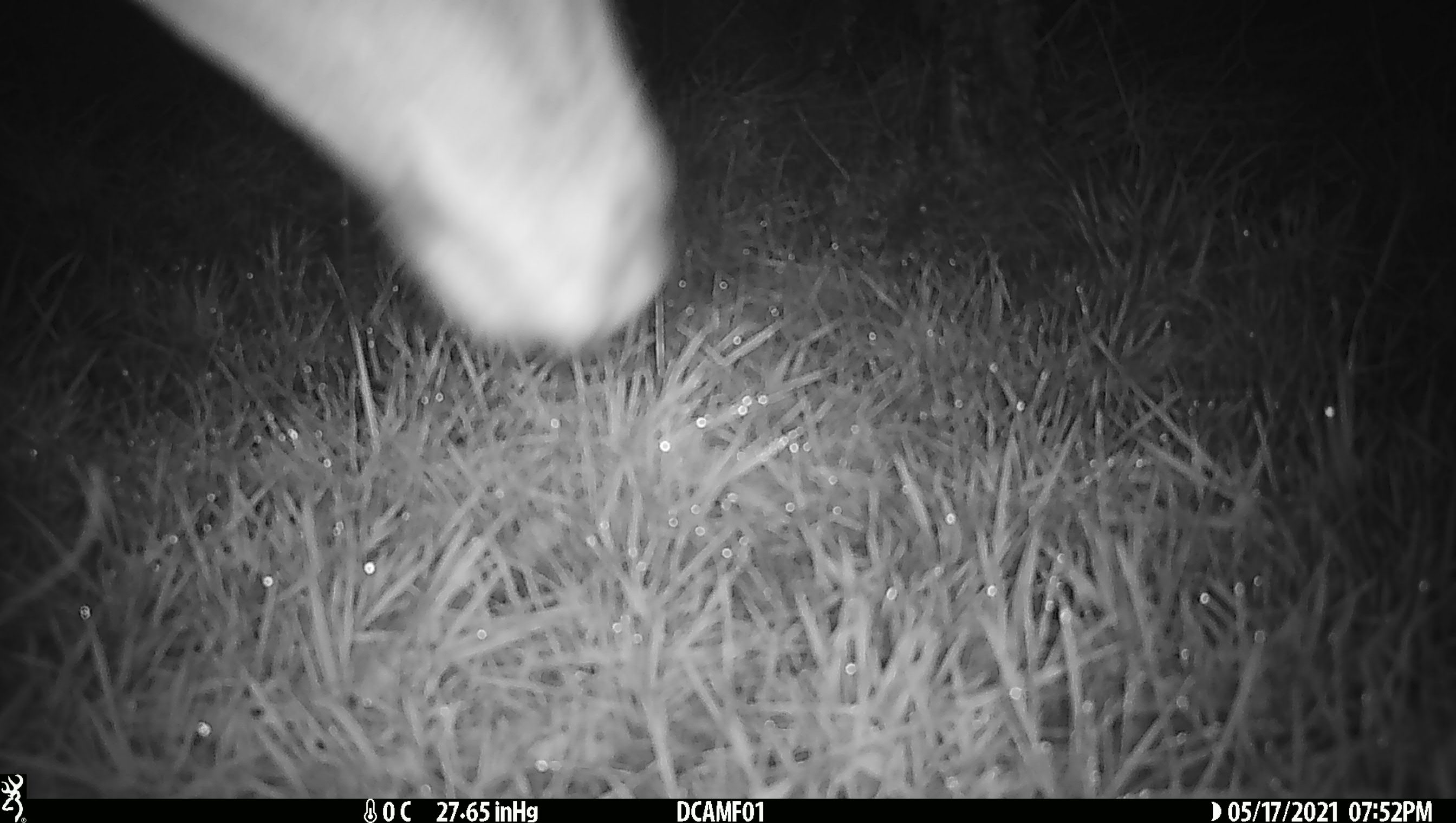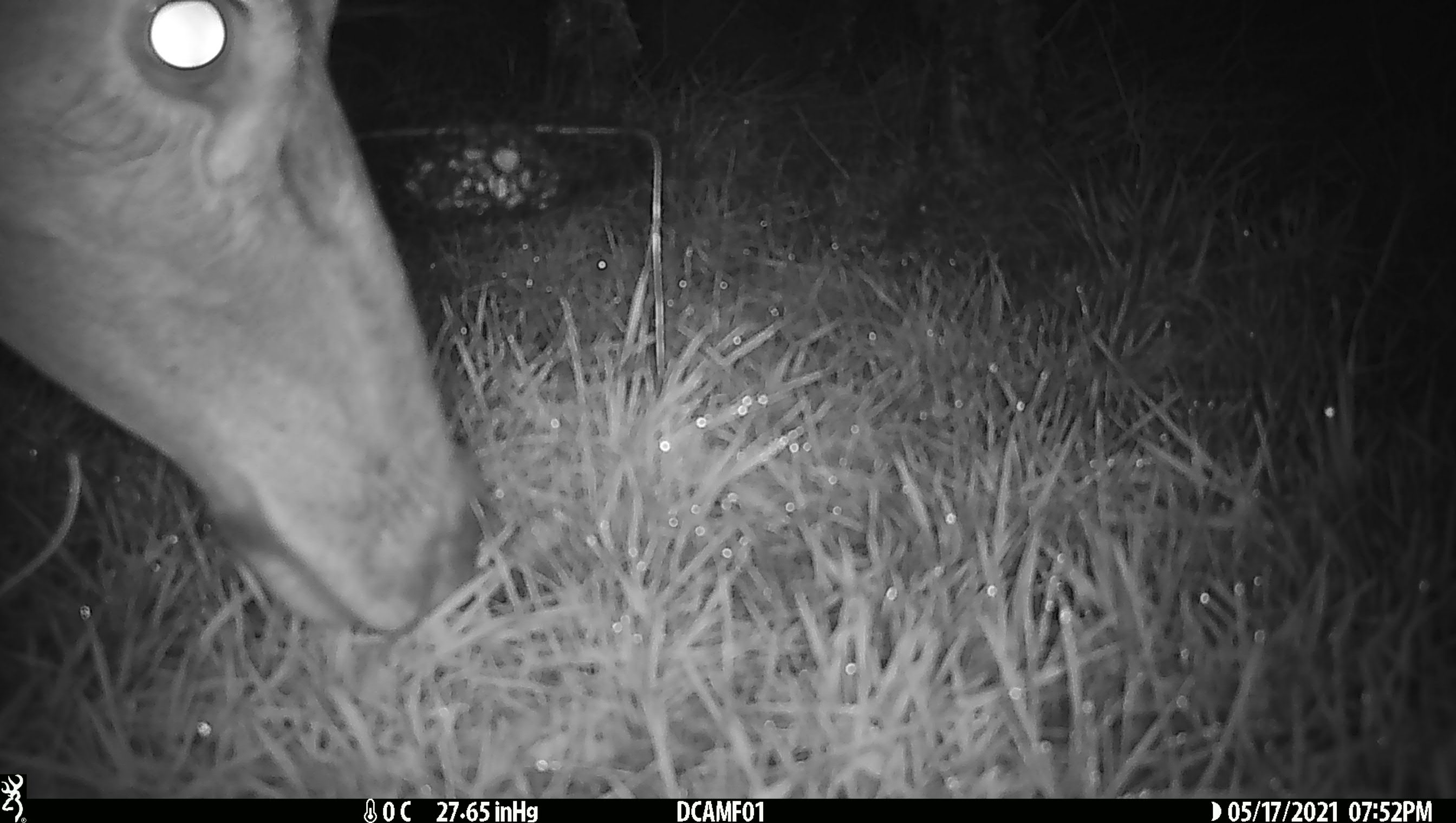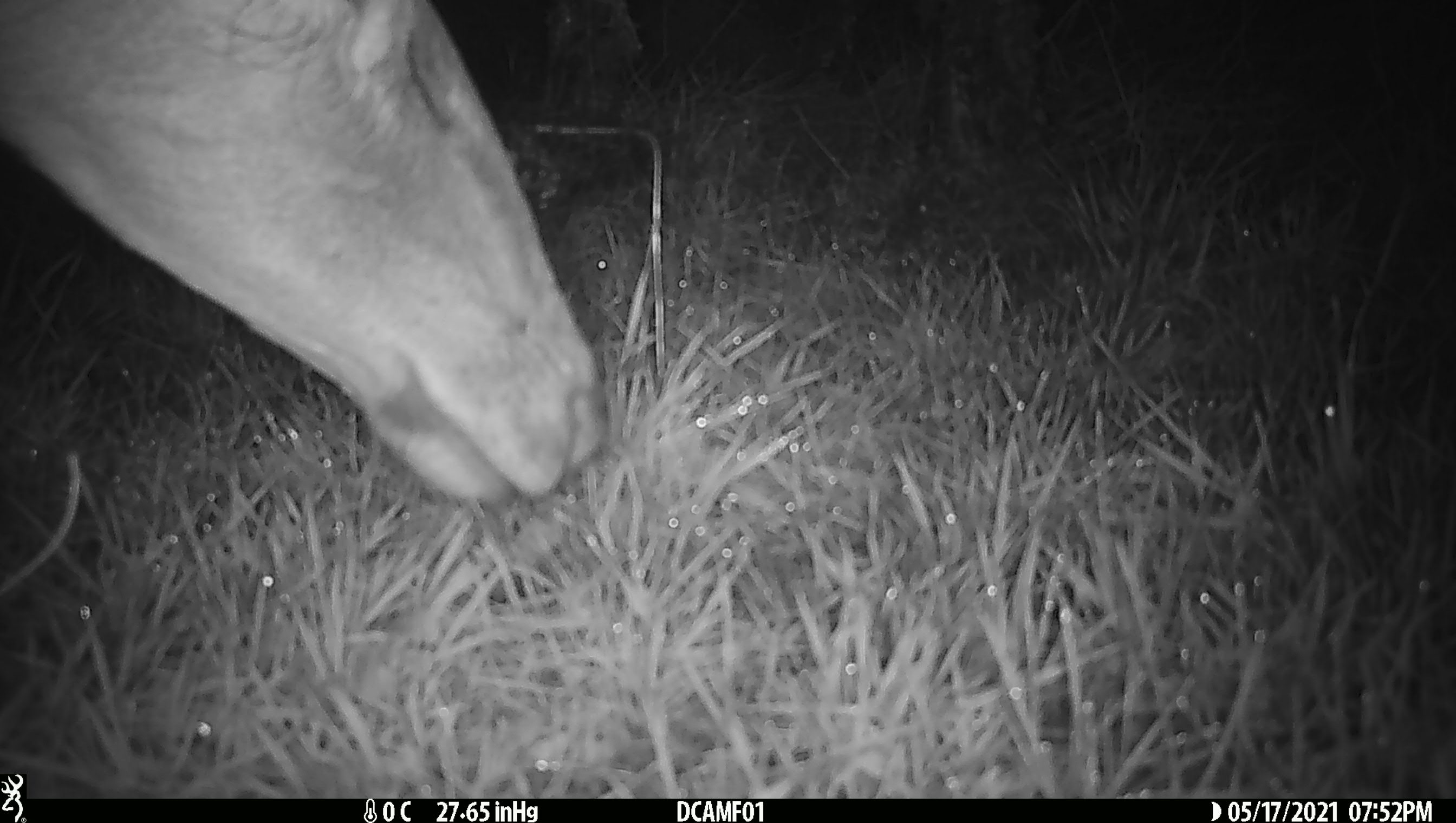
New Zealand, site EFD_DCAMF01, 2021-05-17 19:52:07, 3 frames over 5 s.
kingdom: Animalia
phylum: Chordata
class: Mammalia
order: Artiodactyla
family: Cervidae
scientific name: Cervidae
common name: deer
Deer (Cervidae).